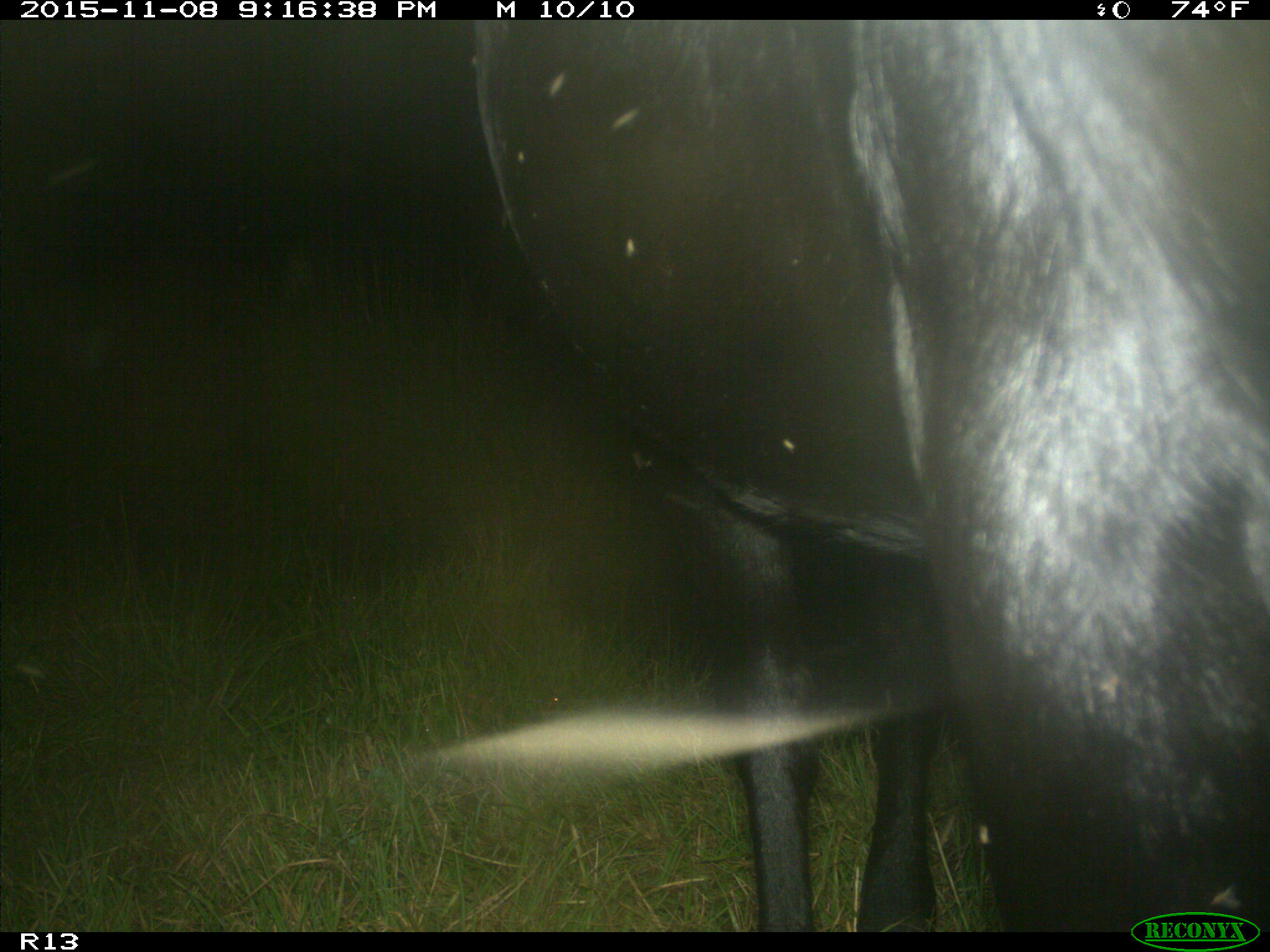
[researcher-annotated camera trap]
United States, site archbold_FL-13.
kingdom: Animalia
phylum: Chordata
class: Mammalia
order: Artiodactyla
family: Bovidae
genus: Bos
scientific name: Bos taurus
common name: domestic cow